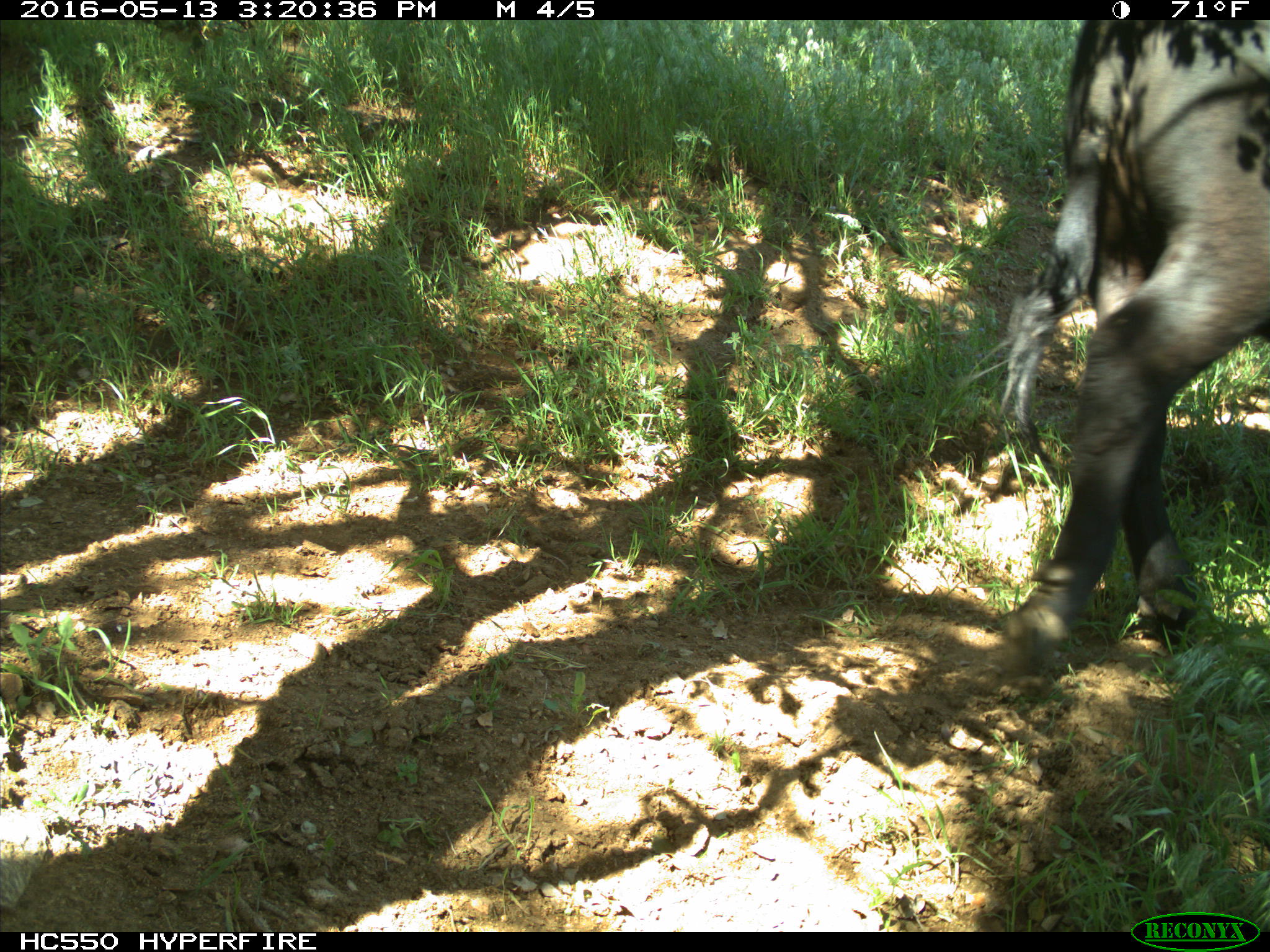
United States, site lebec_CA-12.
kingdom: Animalia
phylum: Chordata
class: Mammalia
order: Artiodactyla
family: Bovidae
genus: Bos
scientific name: Bos taurus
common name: domestic cow